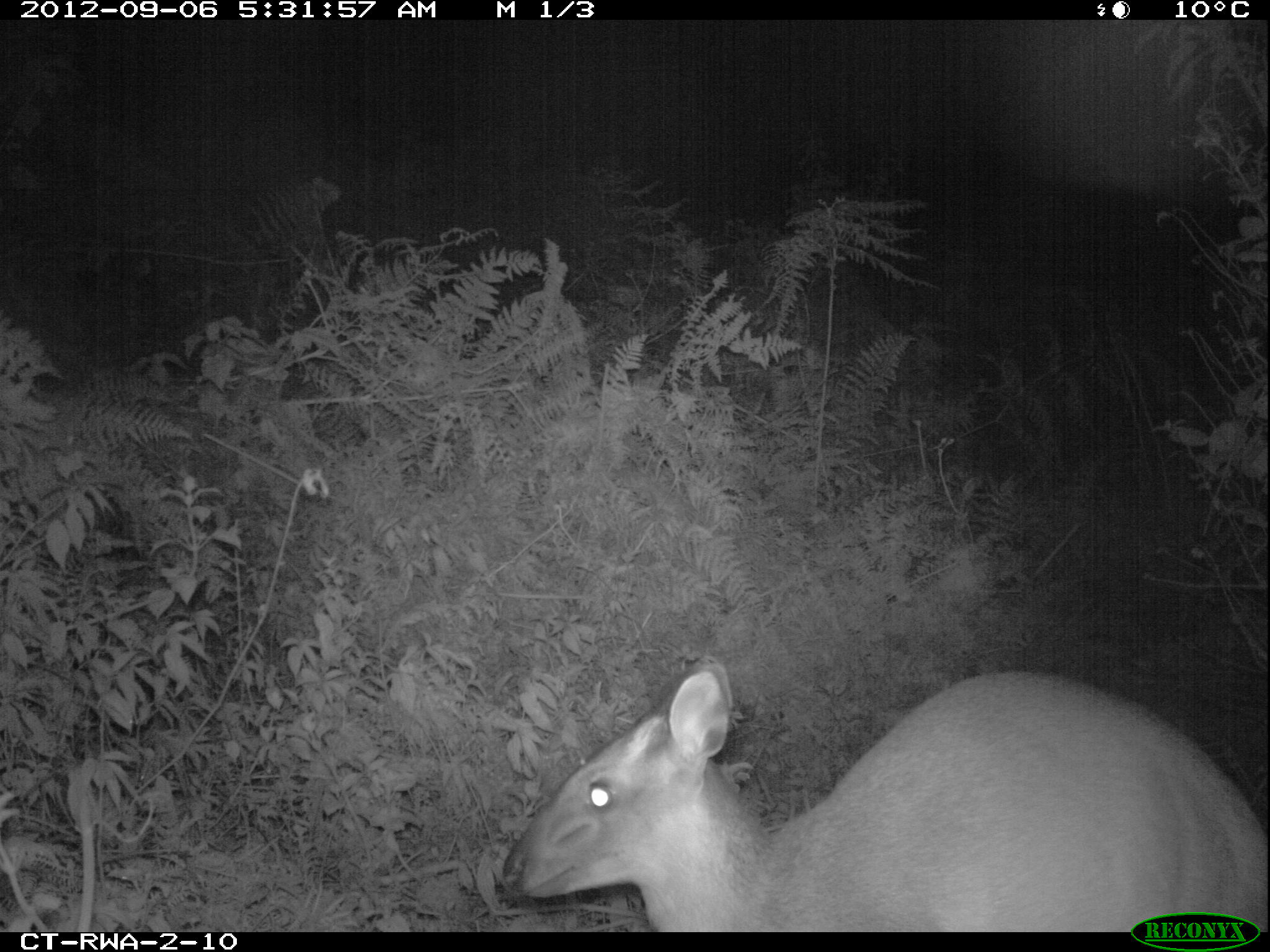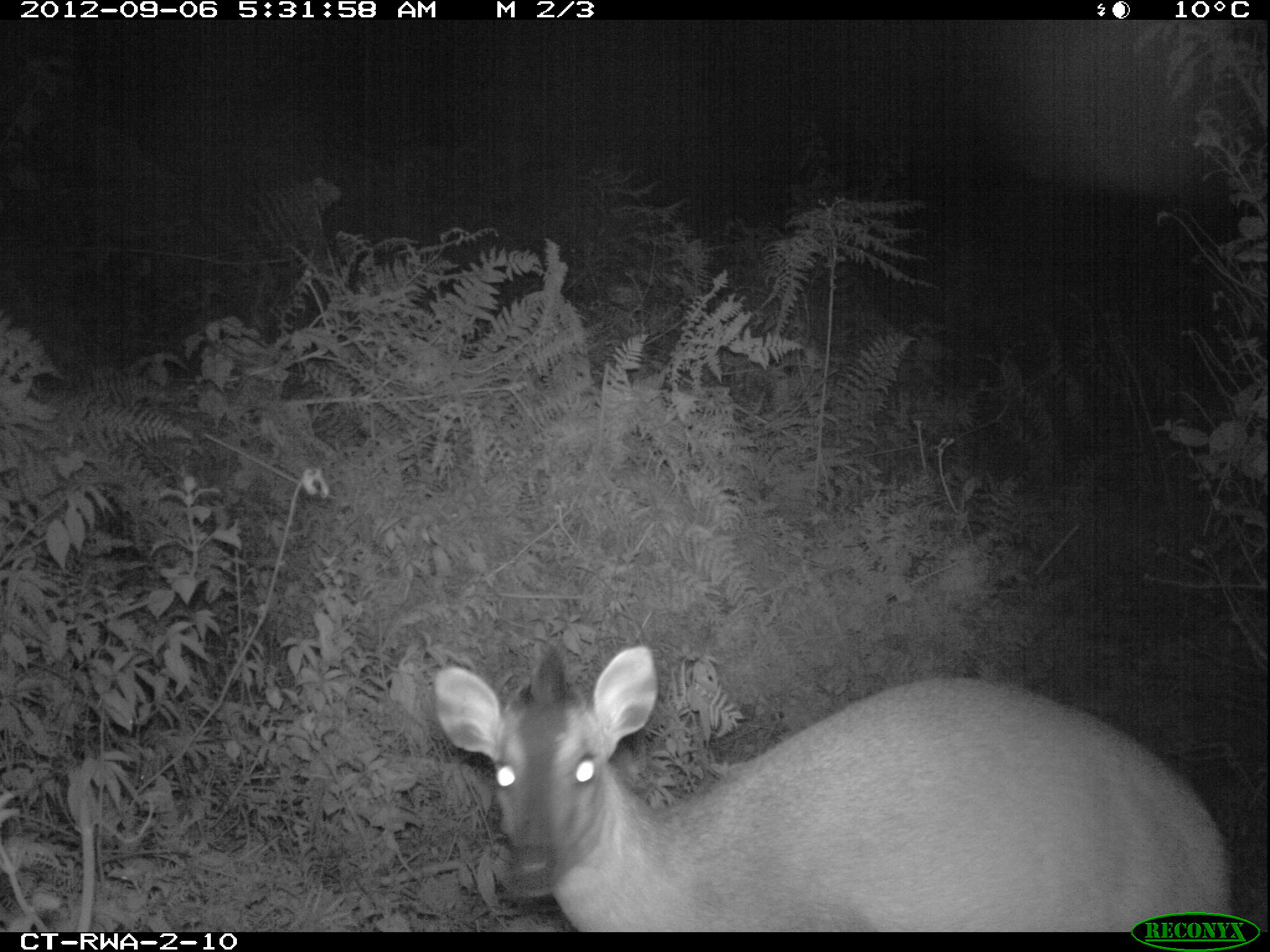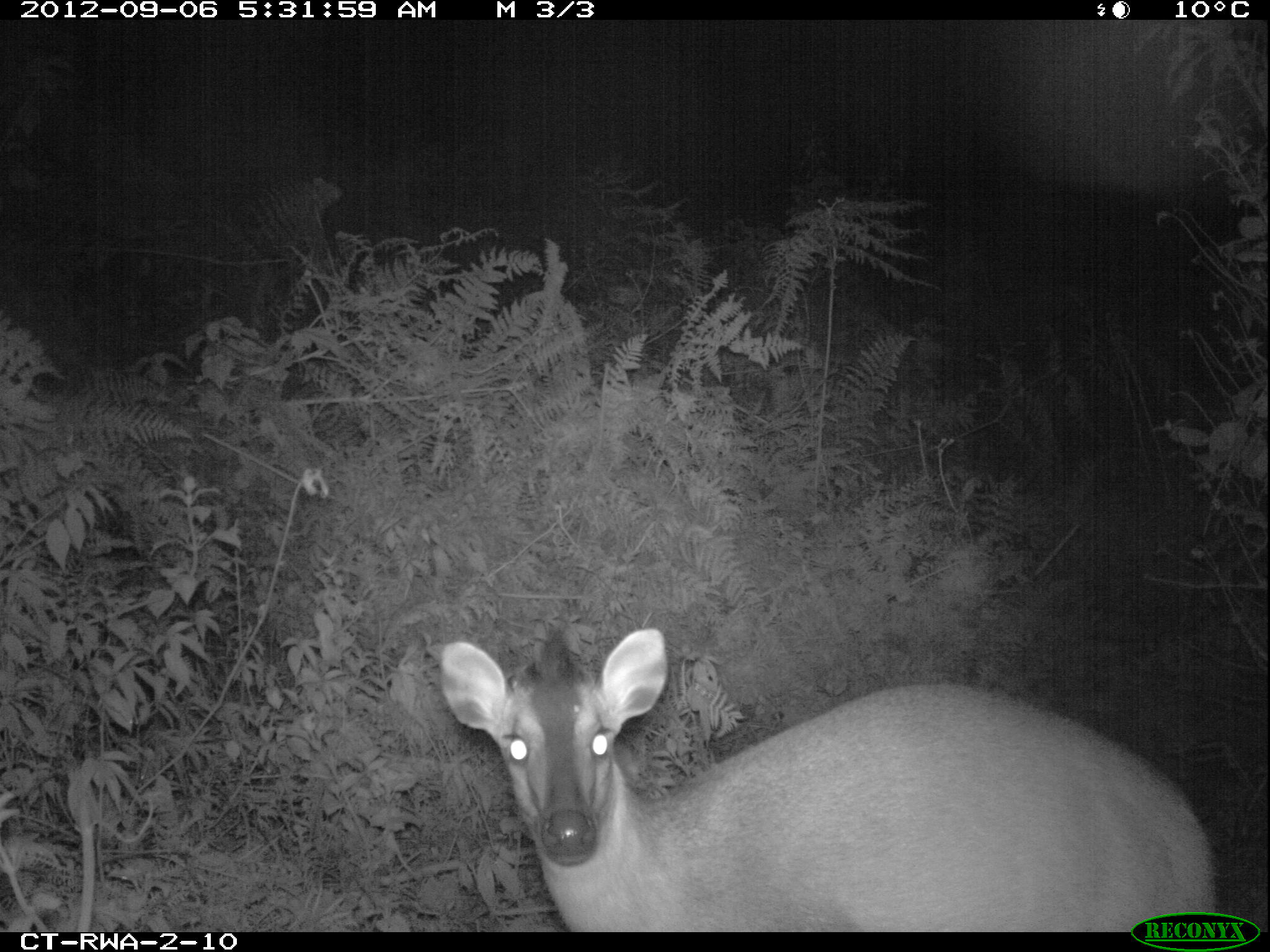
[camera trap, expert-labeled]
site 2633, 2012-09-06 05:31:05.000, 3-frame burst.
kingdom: Animalia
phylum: Chordata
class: Mammalia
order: Artiodactyla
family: Bovidae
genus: Cephalophus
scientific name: Cephalophus nigrifrons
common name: black-fronted duiker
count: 1